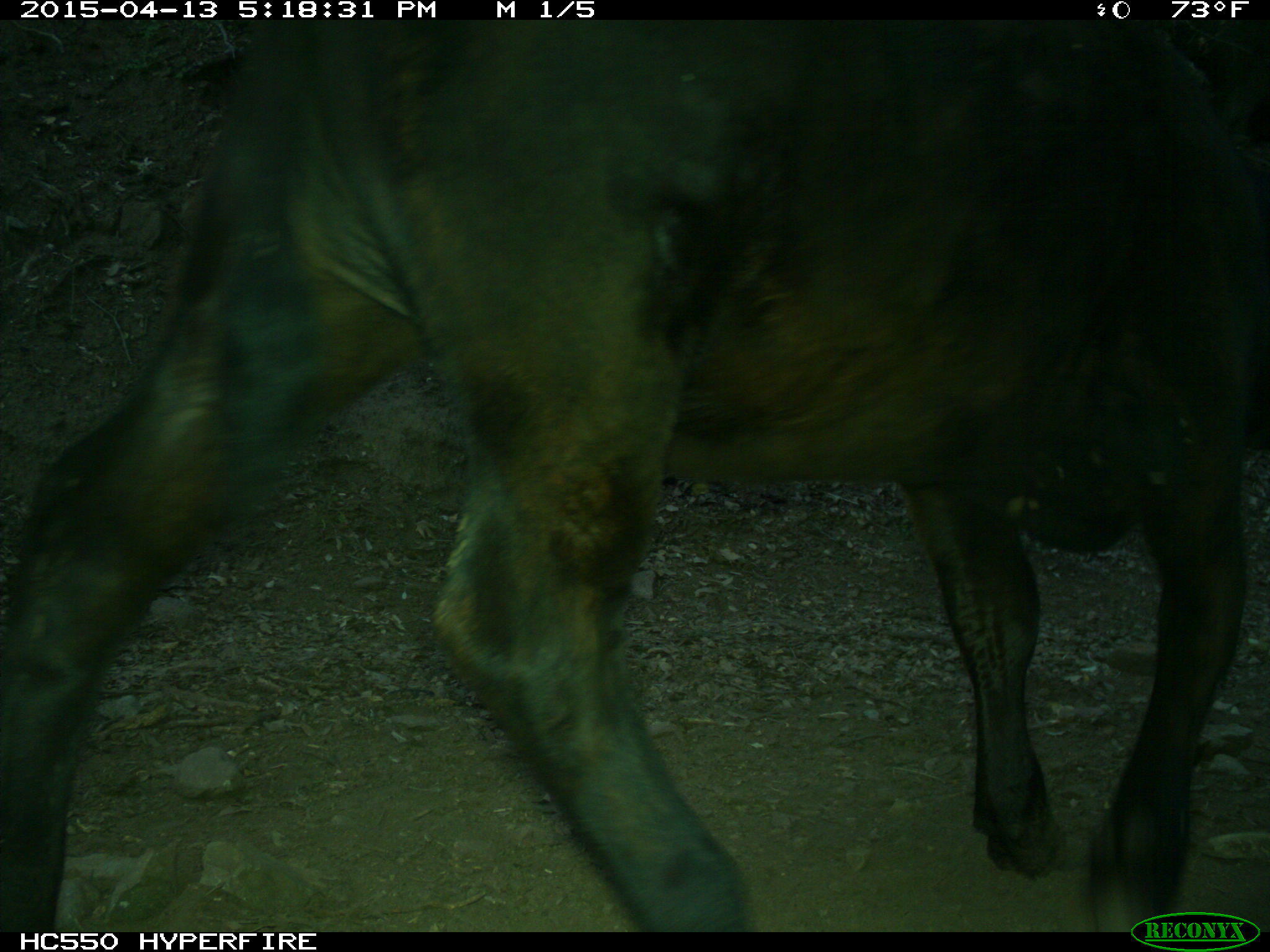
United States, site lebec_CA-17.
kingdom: Animalia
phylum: Chordata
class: Mammalia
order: Artiodactyla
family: Bovidae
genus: Bos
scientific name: Bos taurus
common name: domestic cow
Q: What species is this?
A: Bos taurus (domestic cow).